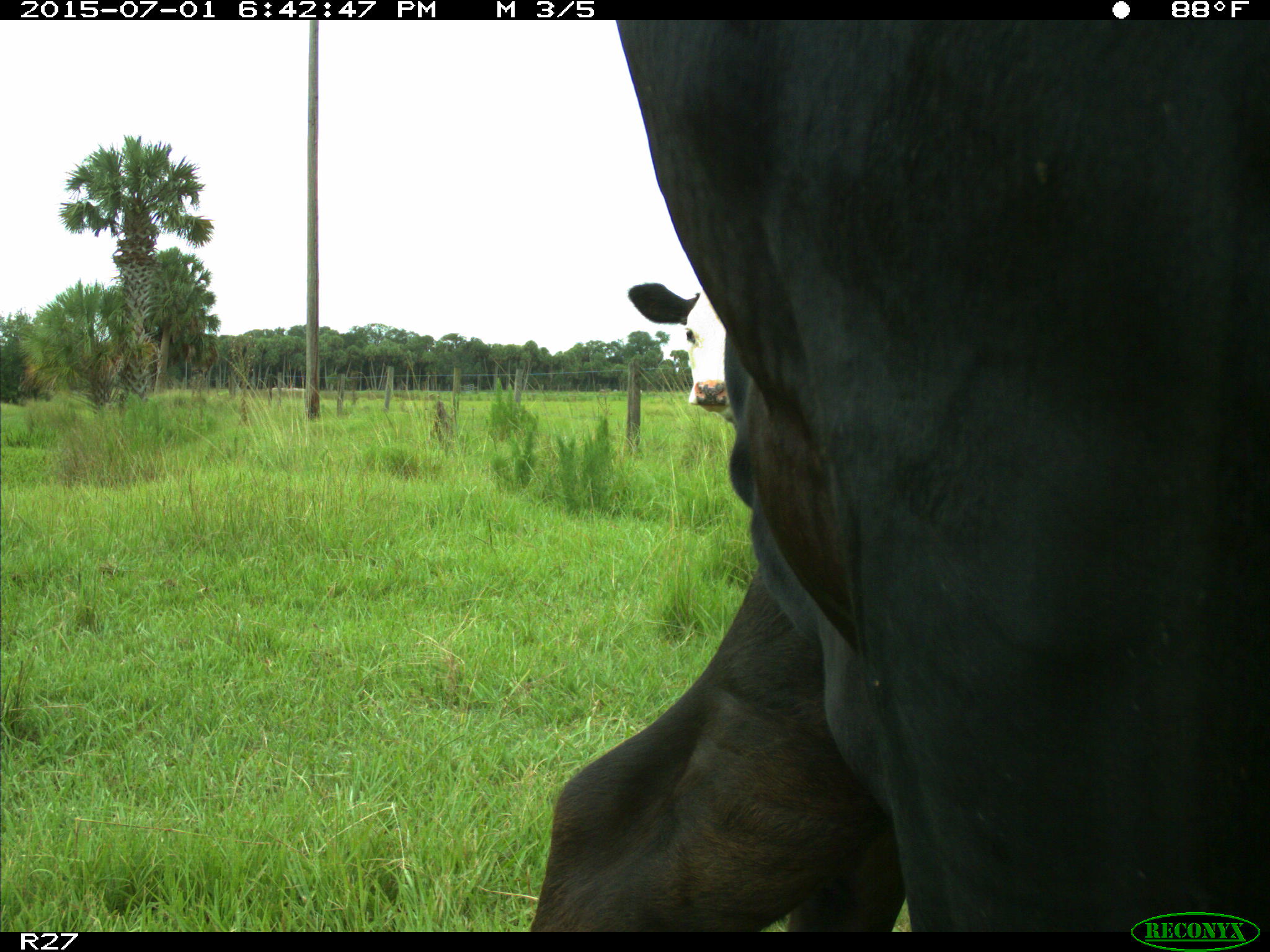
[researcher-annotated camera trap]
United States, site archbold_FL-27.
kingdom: Animalia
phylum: Chordata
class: Mammalia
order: Artiodactyla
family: Bovidae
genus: Bos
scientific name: Bos taurus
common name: domestic cow